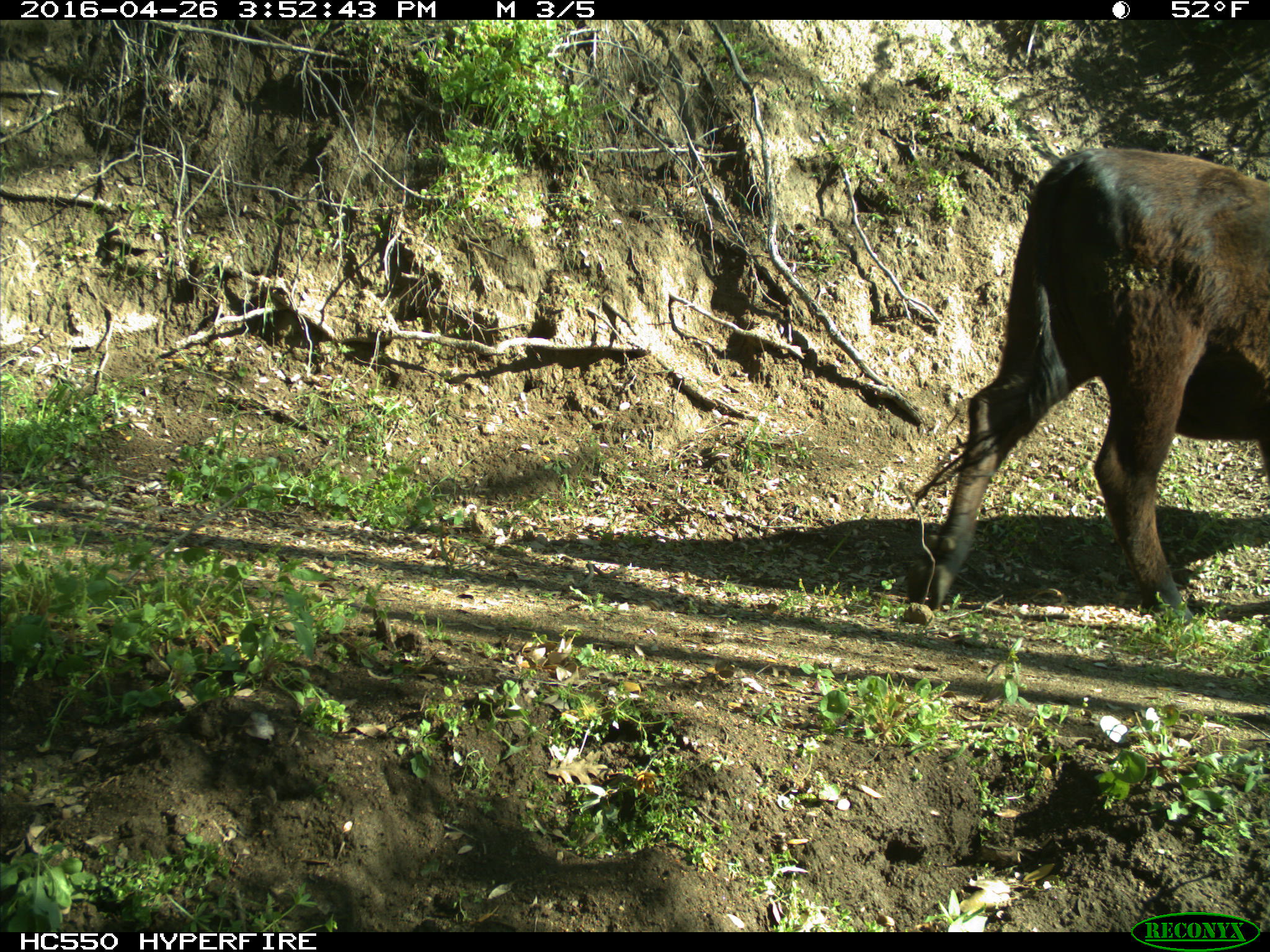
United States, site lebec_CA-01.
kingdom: Animalia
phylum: Chordata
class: Mammalia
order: Artiodactyla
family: Bovidae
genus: Bos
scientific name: Bos taurus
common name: domestic cow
Bos taurus (domestic cow).